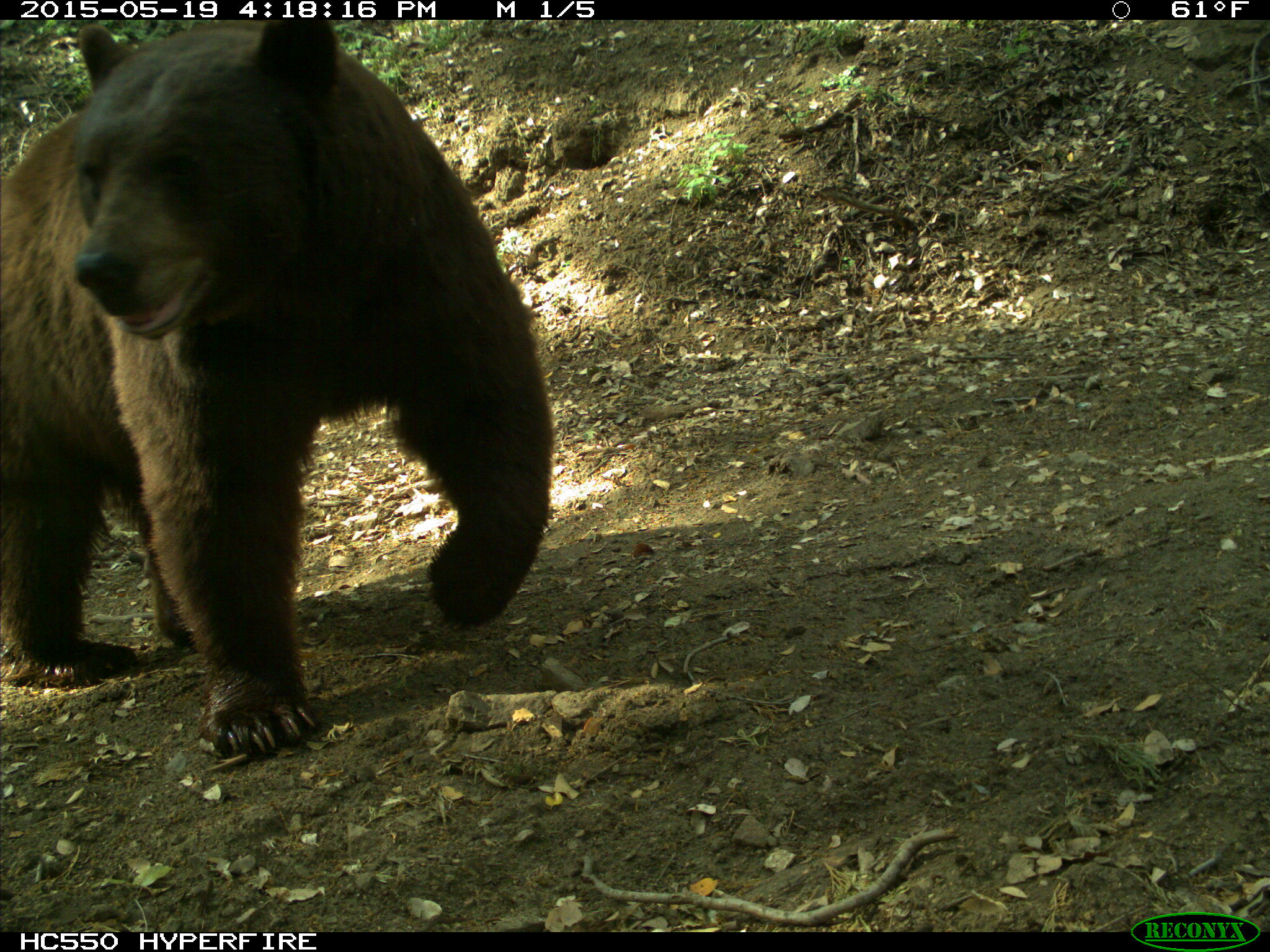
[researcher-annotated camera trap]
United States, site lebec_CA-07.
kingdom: Animalia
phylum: Chordata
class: Mammalia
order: Carnivora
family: Ursidae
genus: Ursus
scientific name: Ursus americanus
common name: american black bear